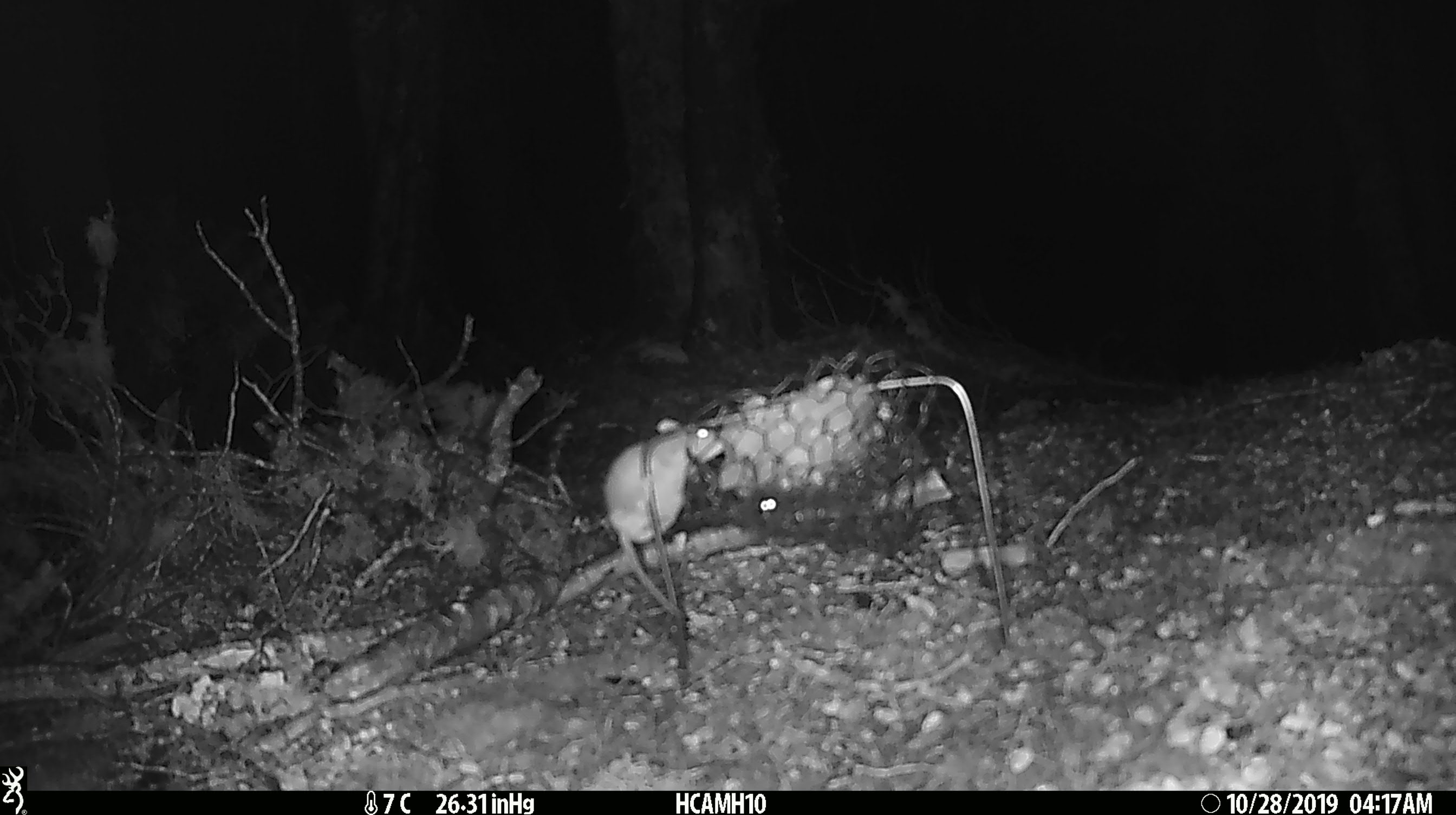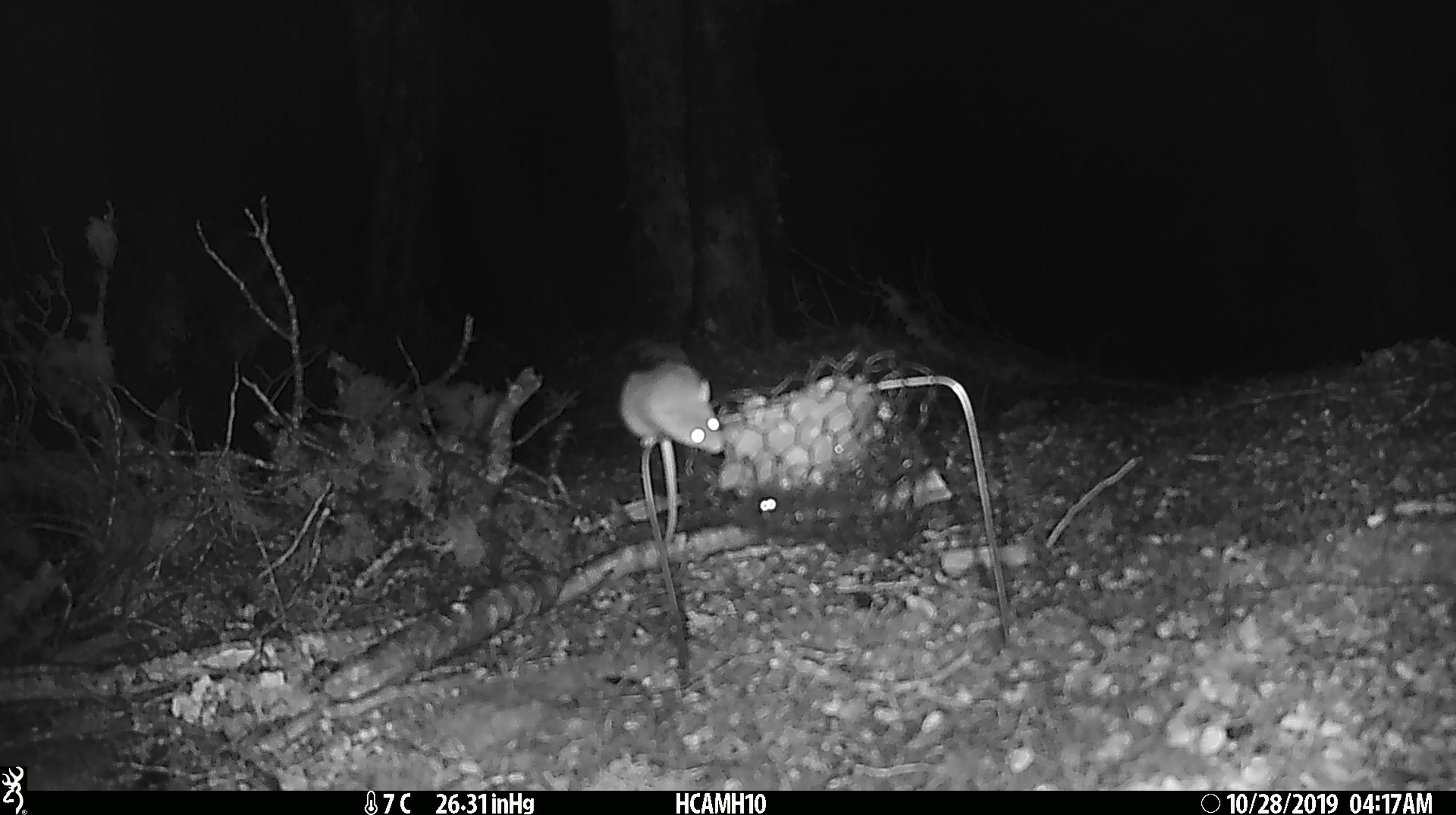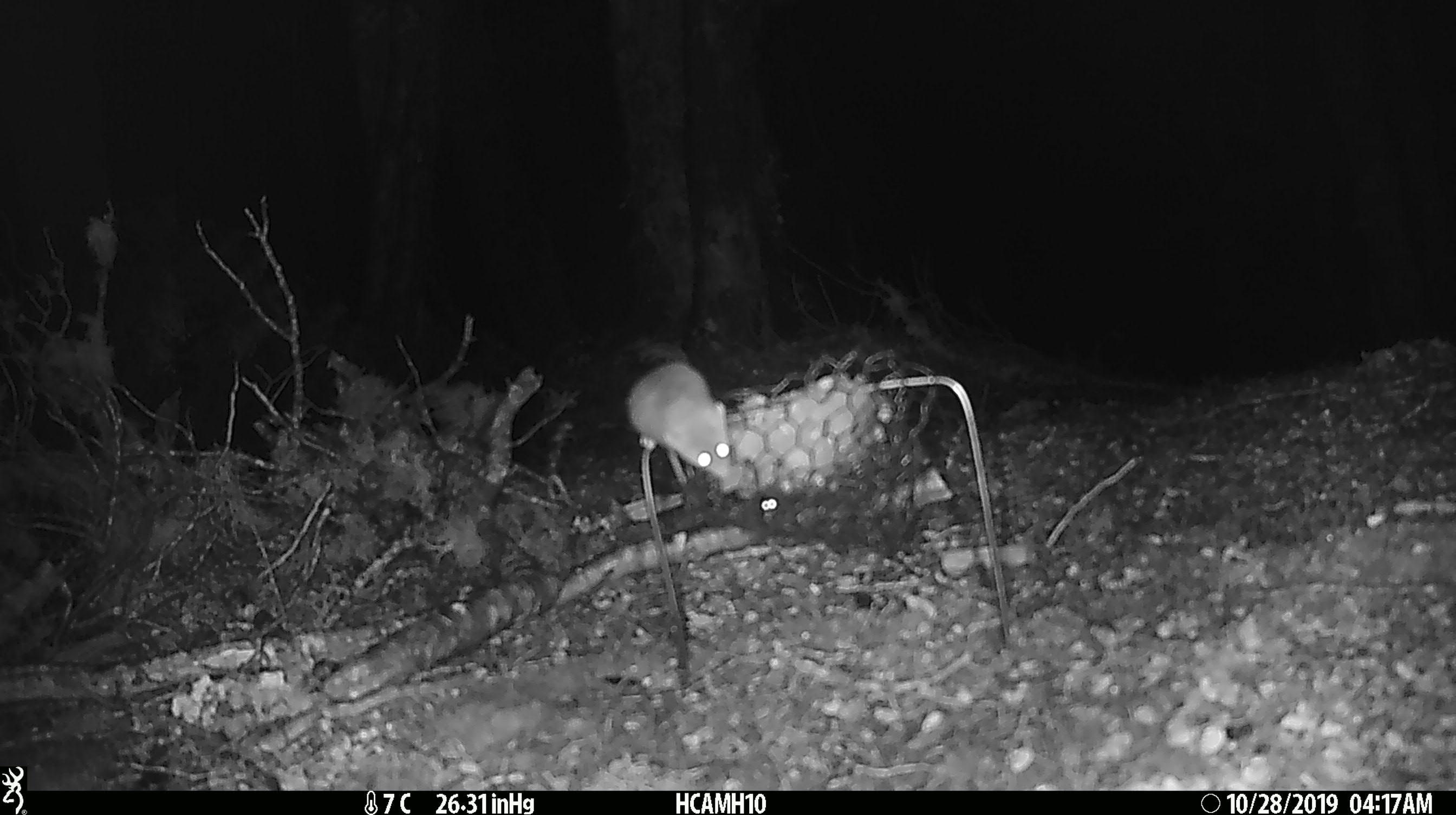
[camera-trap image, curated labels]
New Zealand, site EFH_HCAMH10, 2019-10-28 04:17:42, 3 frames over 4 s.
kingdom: Animalia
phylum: Chordata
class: Mammalia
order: Rodentia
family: Muridae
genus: Mus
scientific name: Mus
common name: mouse